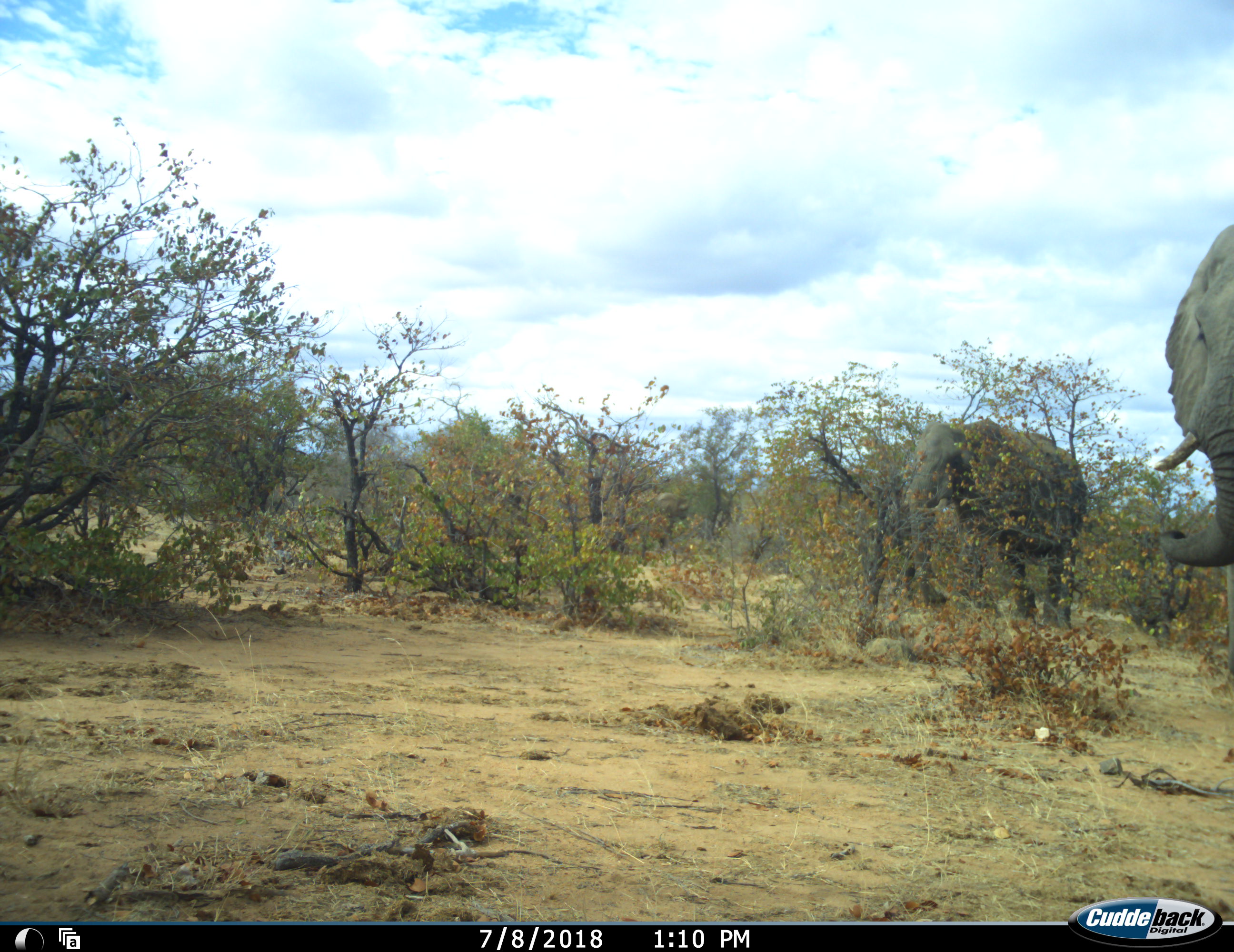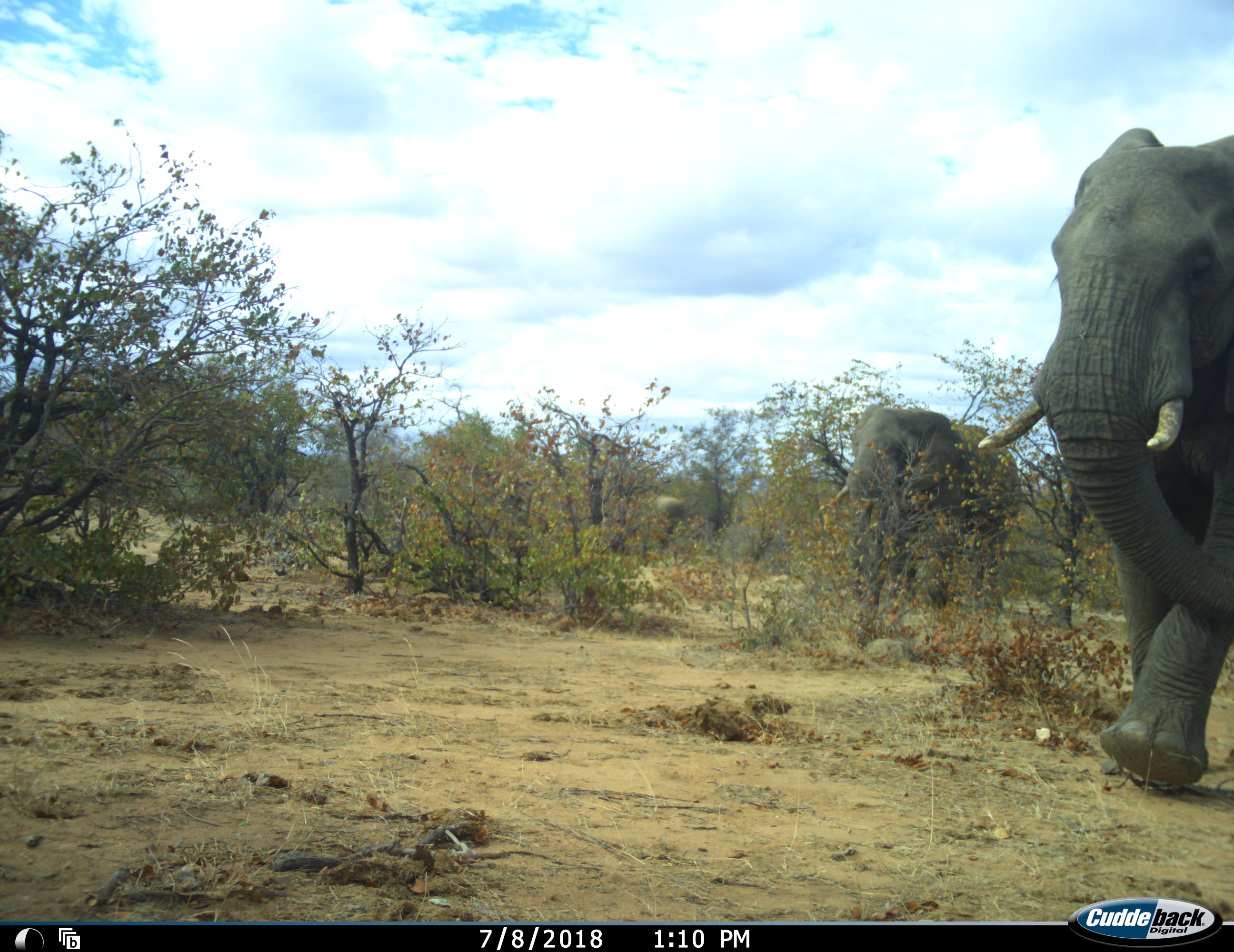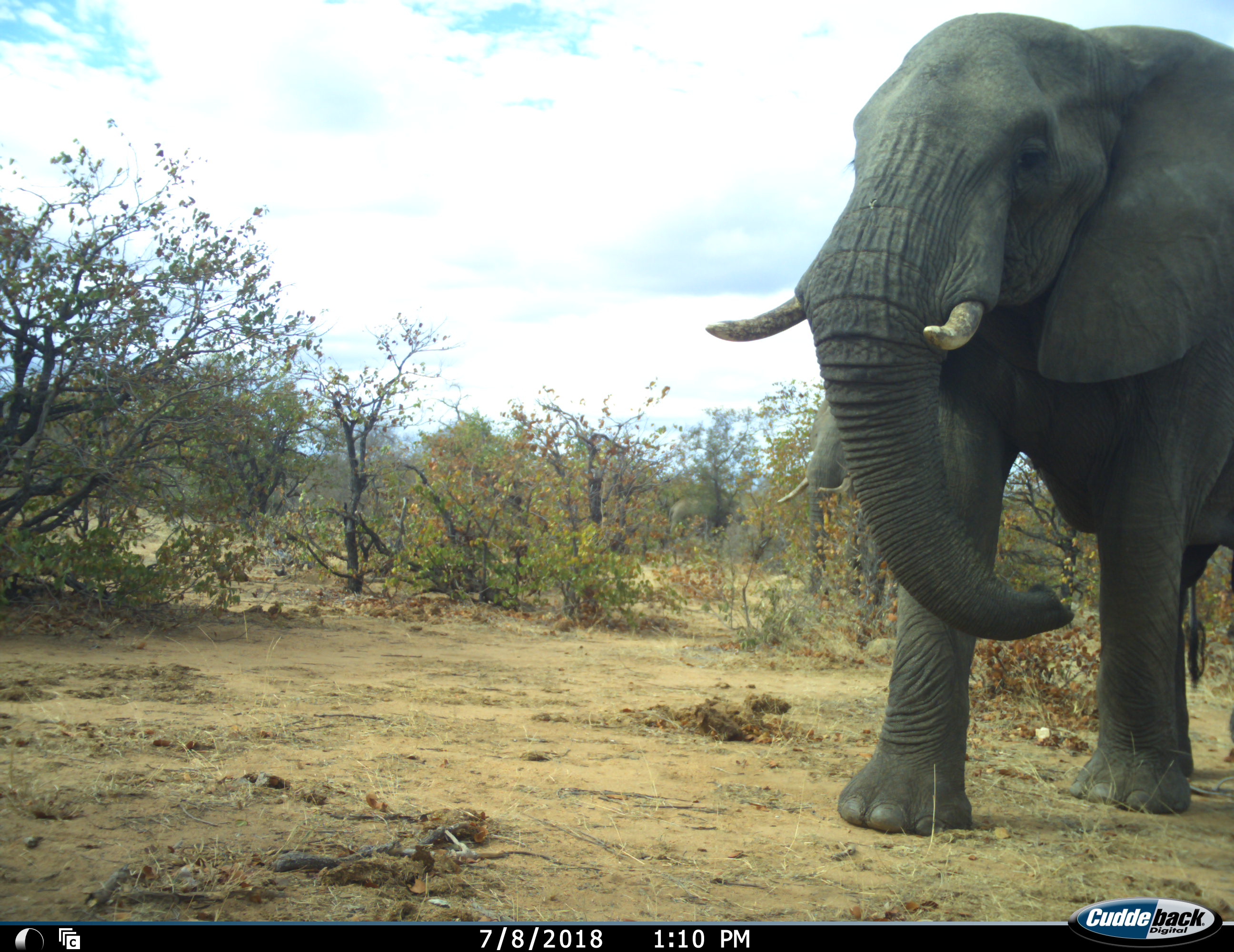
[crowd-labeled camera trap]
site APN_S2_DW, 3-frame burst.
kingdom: Animalia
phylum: Chordata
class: Mammalia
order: Proboscidea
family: Elephantidae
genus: Loxodonta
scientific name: Loxodonta africana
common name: african bush elephant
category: elephant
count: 3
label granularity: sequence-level